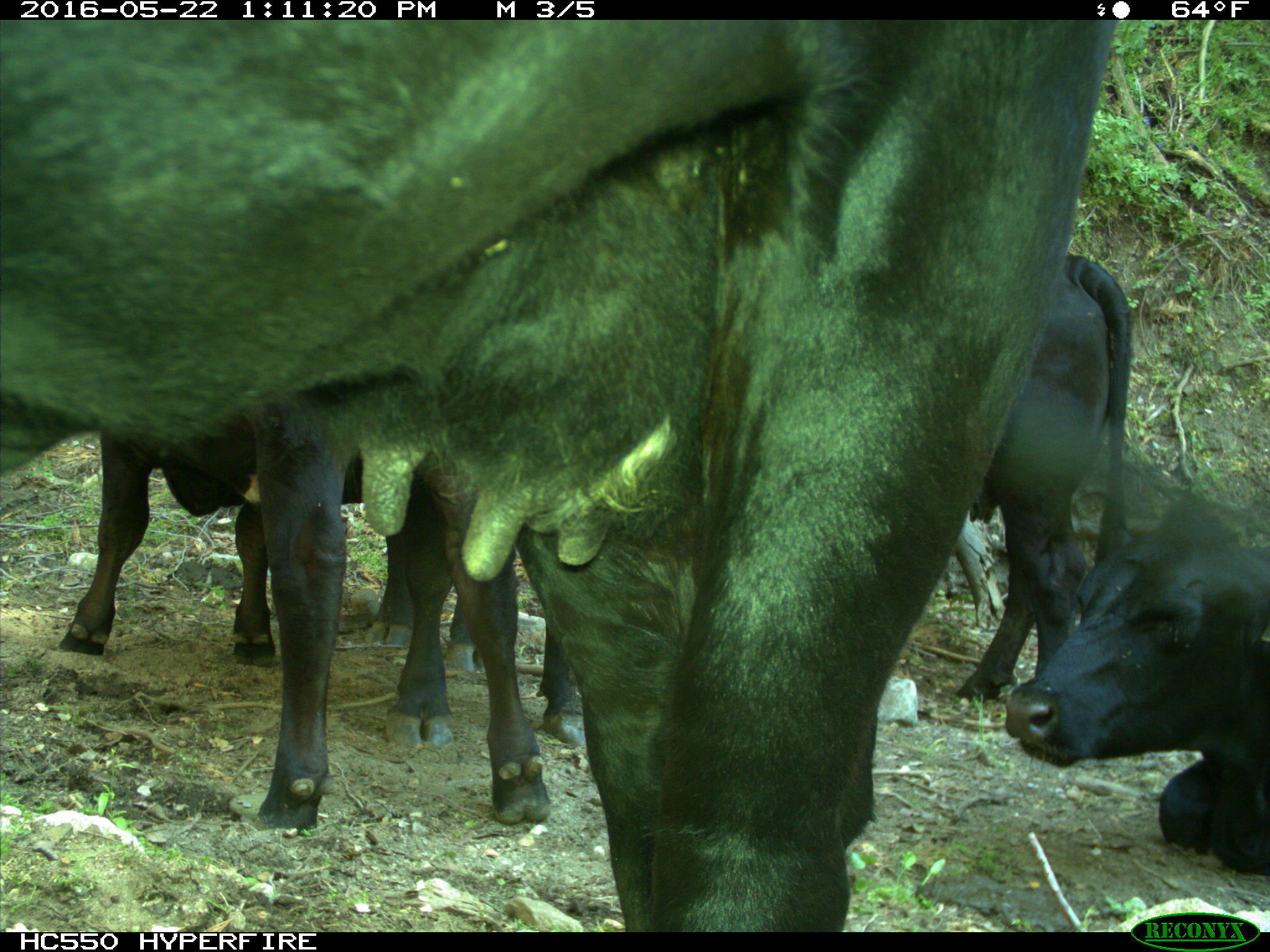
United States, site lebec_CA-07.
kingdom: Animalia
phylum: Chordata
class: Mammalia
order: Artiodactyla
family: Bovidae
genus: Bos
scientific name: Bos taurus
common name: domestic cow